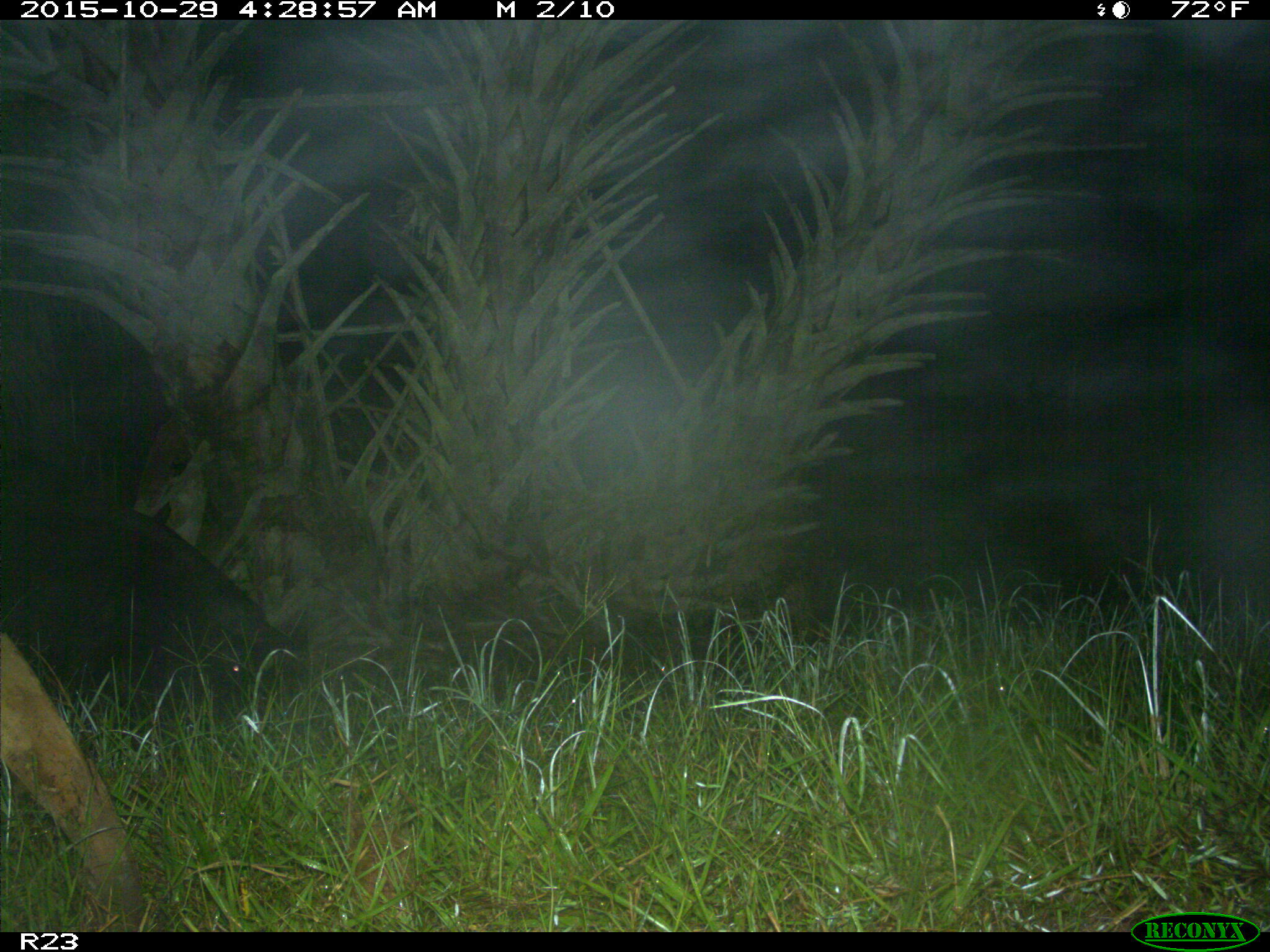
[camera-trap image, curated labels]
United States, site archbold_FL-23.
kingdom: Animalia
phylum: Chordata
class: Mammalia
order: Artiodactyla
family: Suidae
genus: Sus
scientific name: Sus scrofa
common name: wild boar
Sus scrofa (wild boar).